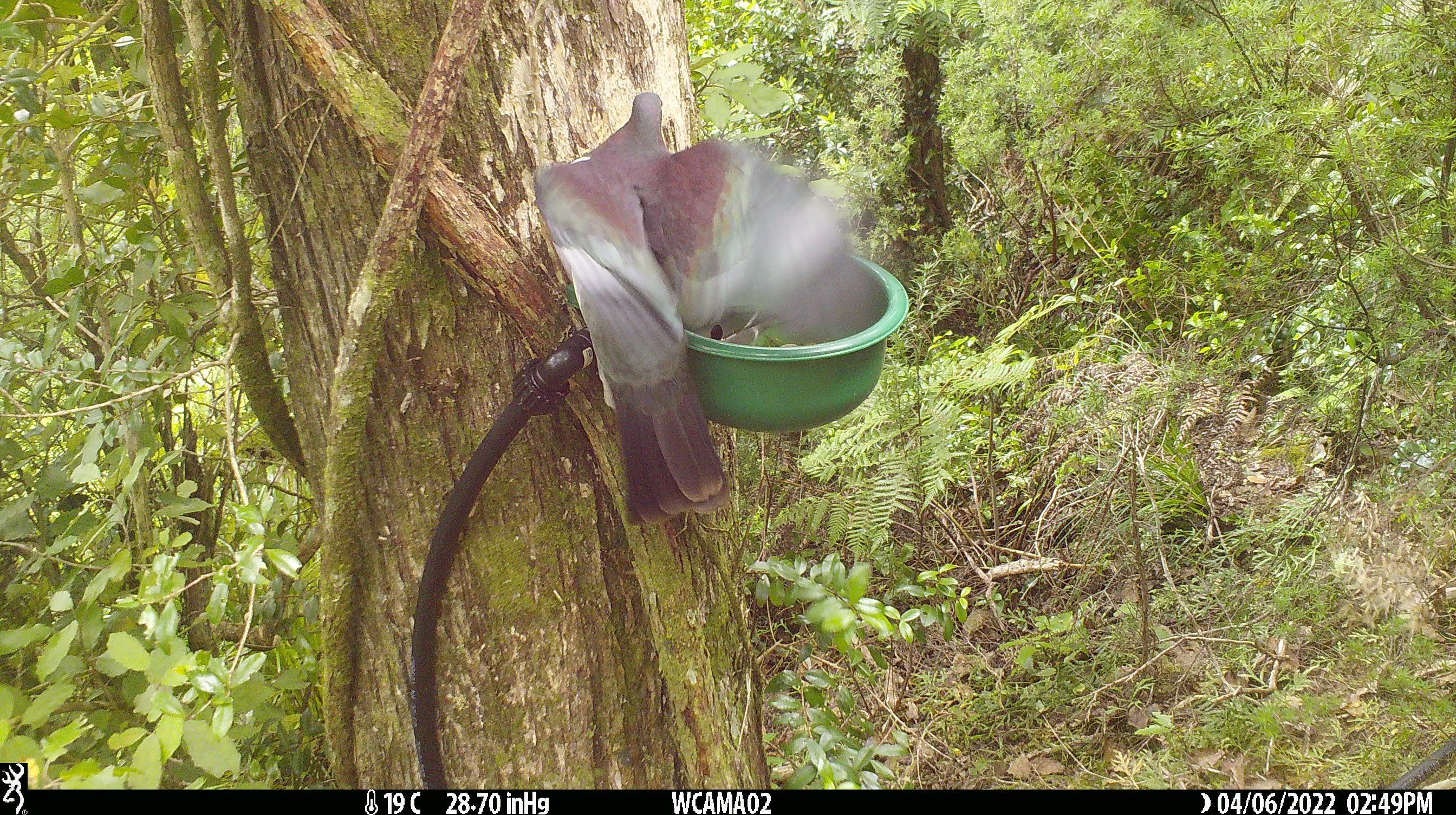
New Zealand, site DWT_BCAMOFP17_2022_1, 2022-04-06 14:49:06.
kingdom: Animalia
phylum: Chordata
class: Aves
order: Columbiformes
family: Columbidae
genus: Hemiphaga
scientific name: Hemiphaga novaeseelandiae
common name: new zealand pigeon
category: kereru